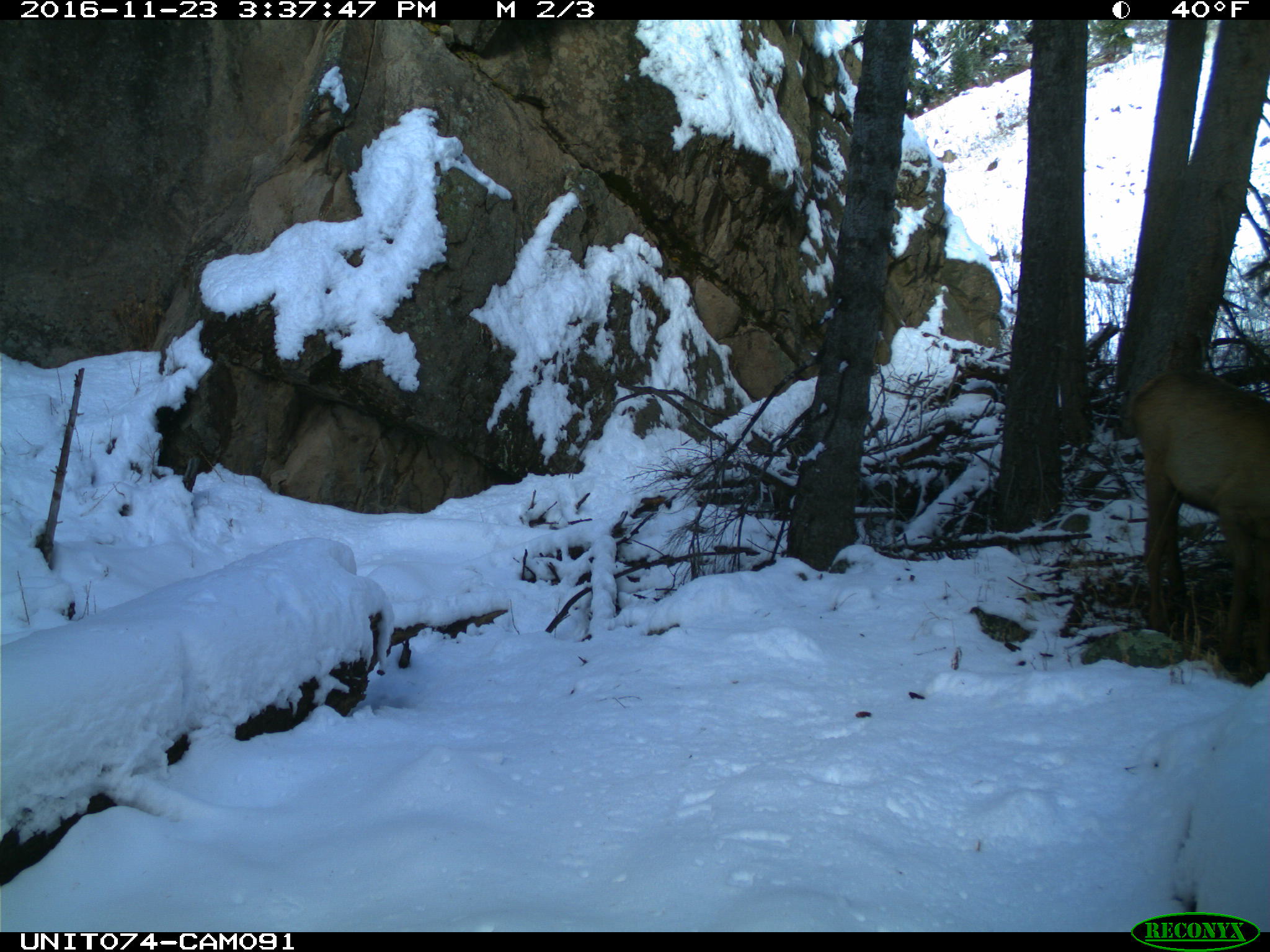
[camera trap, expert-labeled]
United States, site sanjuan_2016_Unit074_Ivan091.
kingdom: Animalia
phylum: Chordata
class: Mammalia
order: Artiodactyla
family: Cervidae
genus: Cervus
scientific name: Cervus elaphus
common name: red deer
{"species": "Cervus elaphus (red deer)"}